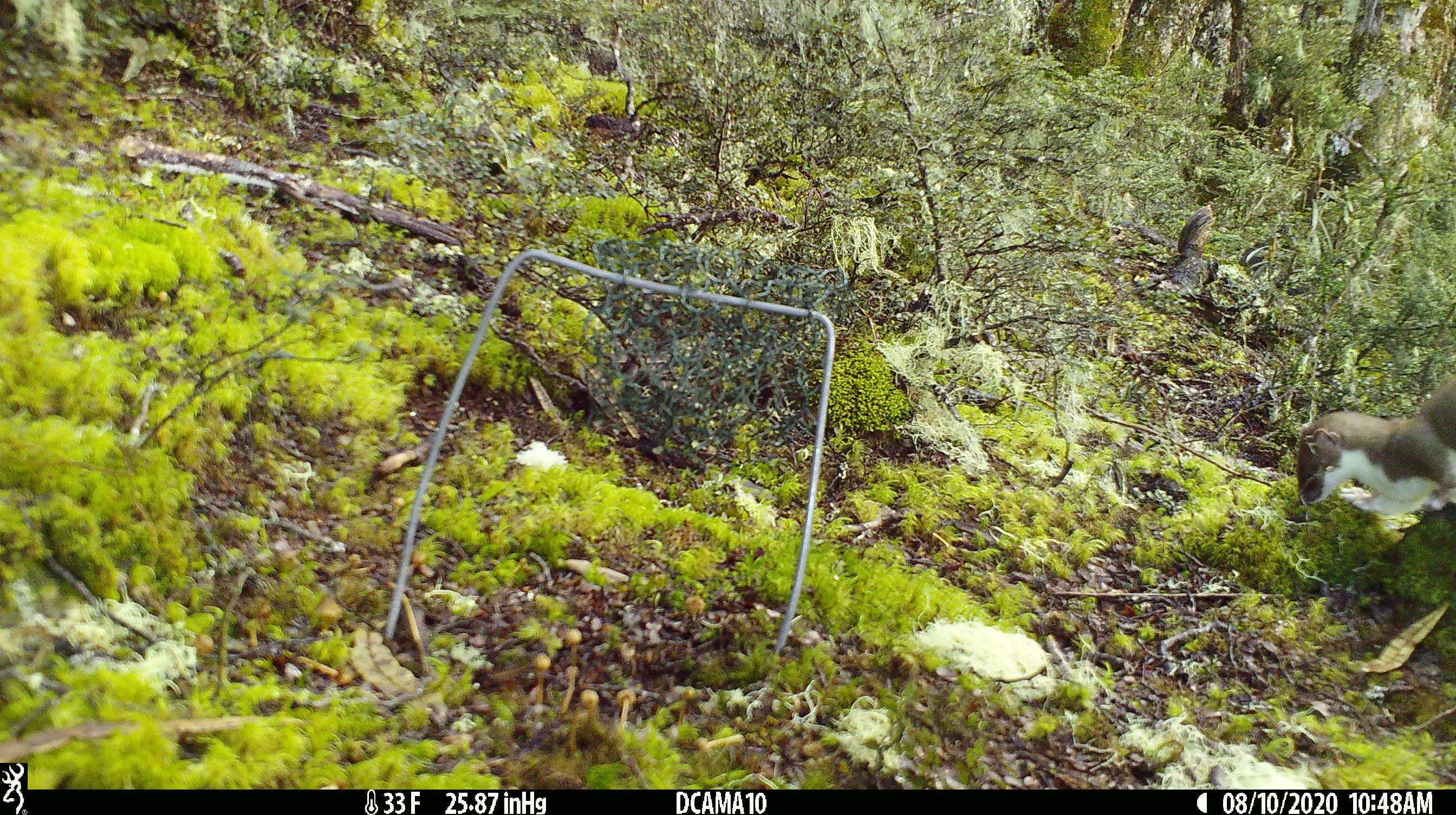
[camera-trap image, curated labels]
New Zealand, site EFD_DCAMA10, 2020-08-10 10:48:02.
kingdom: Animalia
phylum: Chordata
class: Mammalia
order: Carnivora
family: Mustelidae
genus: Mustela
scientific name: Mustela erminea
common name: stoat